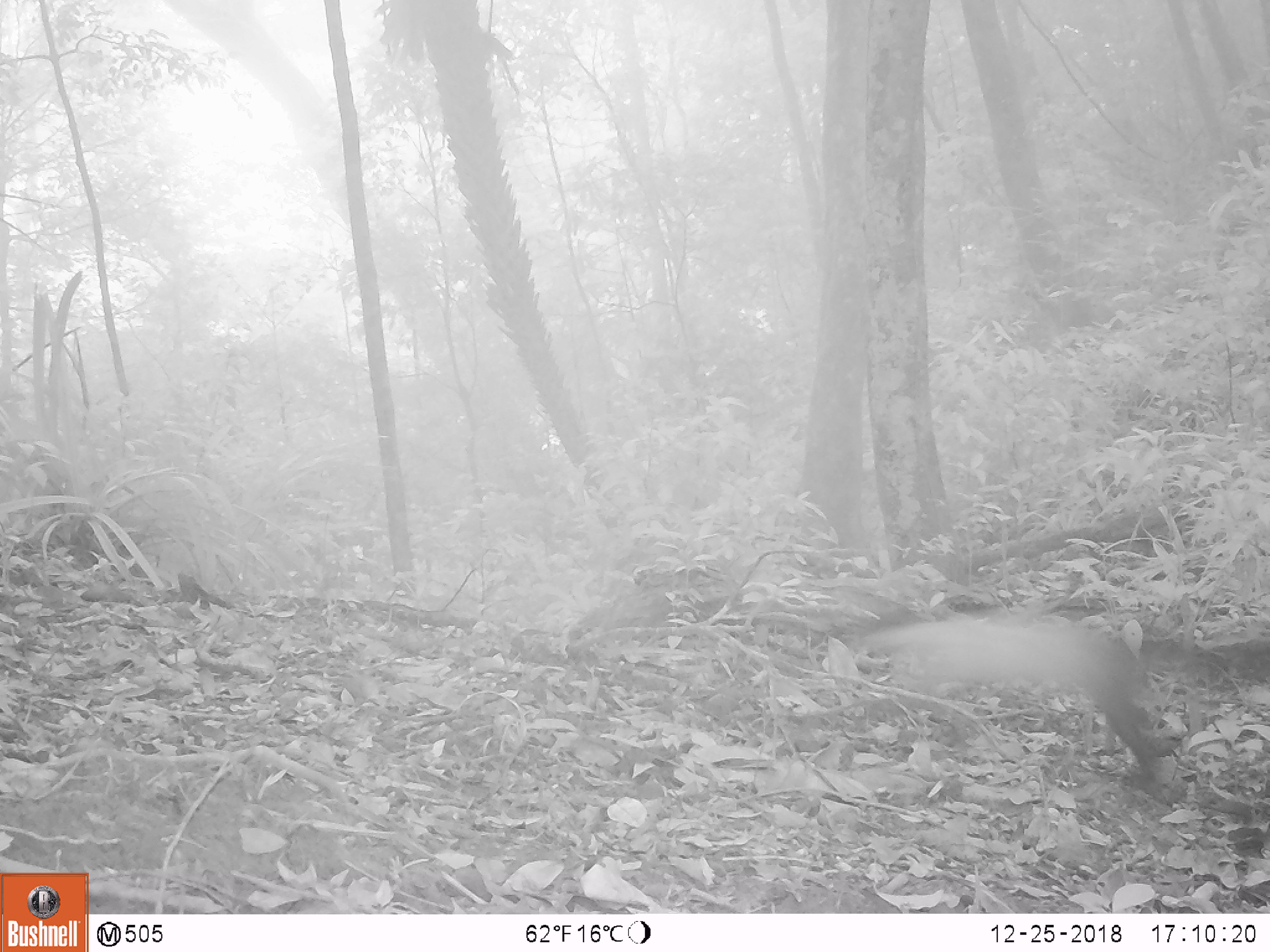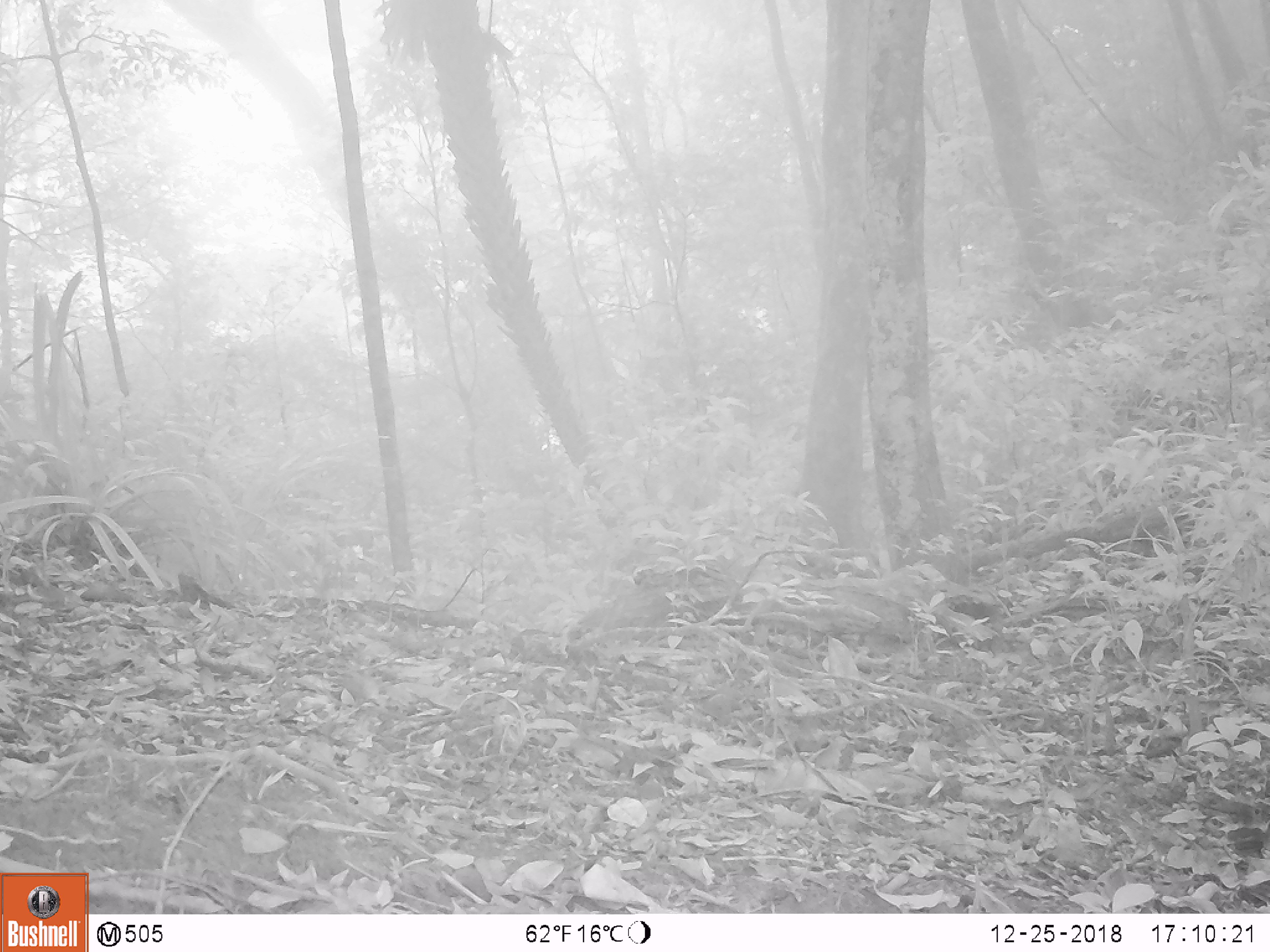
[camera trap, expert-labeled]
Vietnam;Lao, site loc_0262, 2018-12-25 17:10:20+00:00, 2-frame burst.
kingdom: Animalia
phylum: Chordata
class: Mammalia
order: Carnivora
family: Mustelidae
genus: Martes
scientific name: Martes flavigula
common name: yellow-throated marten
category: yellow throated marten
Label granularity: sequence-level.